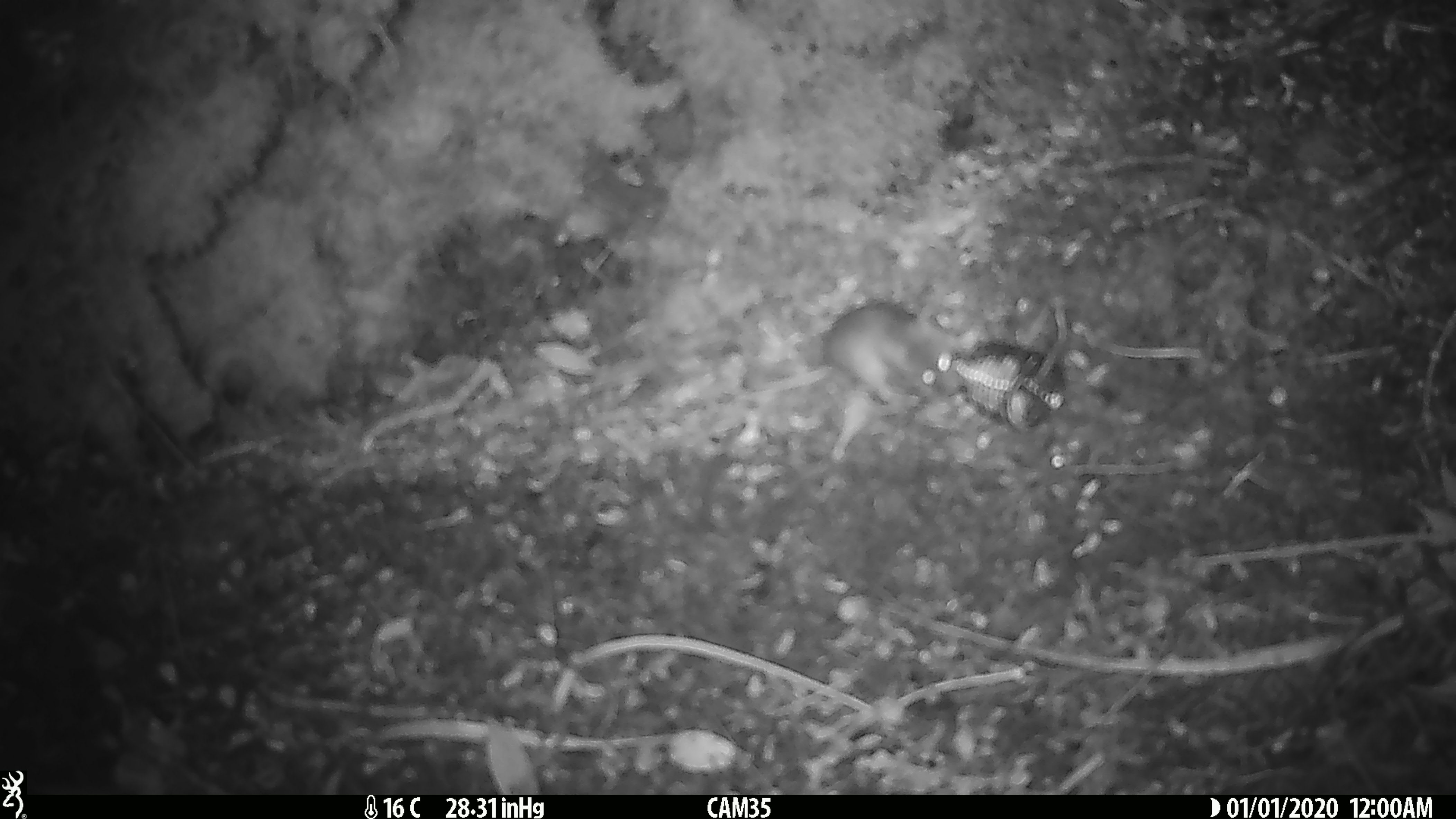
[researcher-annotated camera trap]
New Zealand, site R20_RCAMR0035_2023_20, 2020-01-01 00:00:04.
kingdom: Animalia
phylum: Chordata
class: Mammalia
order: Rodentia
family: Muridae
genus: Mus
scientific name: Mus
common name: mouse